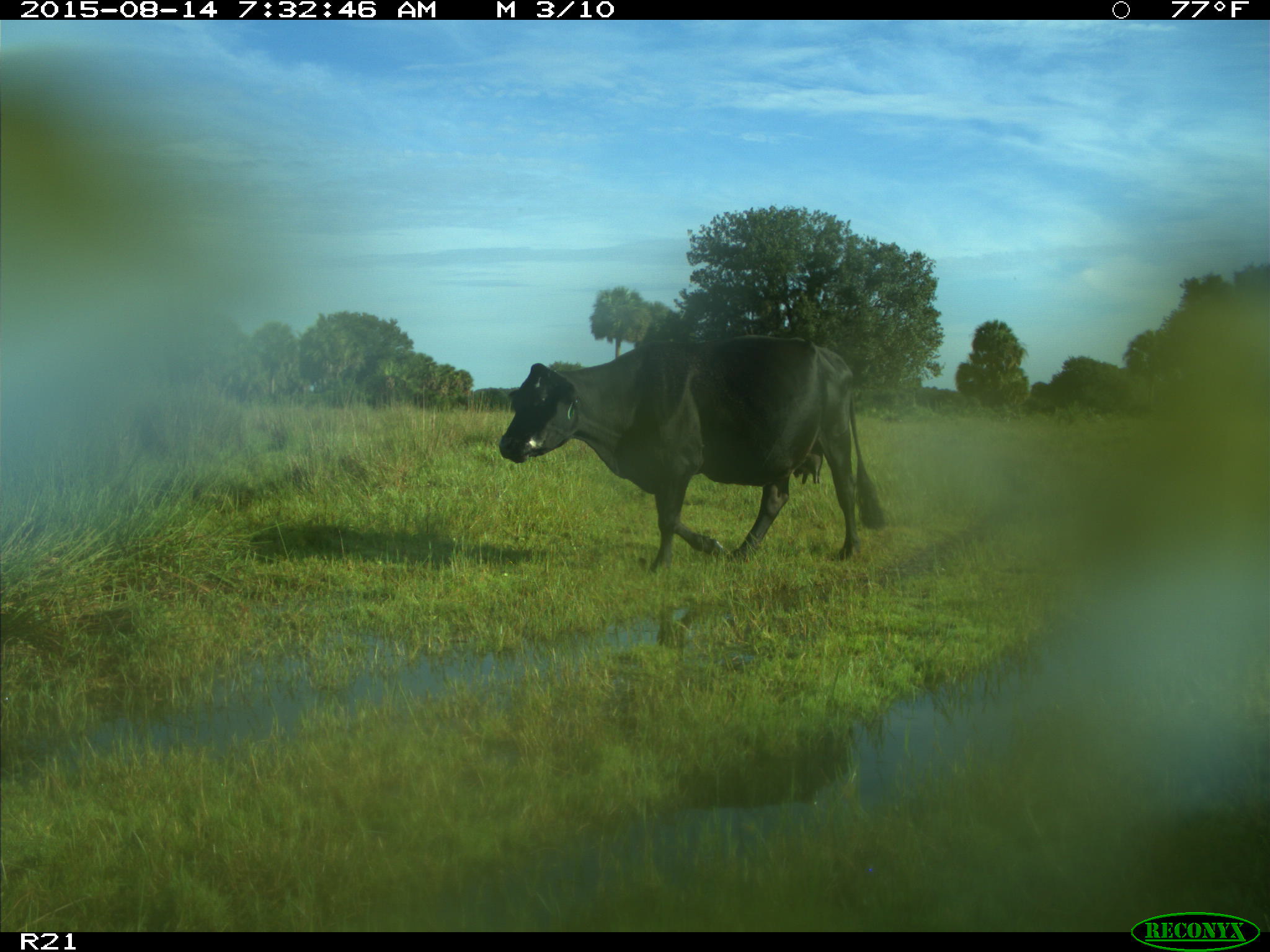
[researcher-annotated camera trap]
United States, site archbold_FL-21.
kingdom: Animalia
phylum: Chordata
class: Mammalia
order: Artiodactyla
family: Bovidae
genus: Bos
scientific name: Bos taurus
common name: domestic cow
Bos taurus (domestic cow).